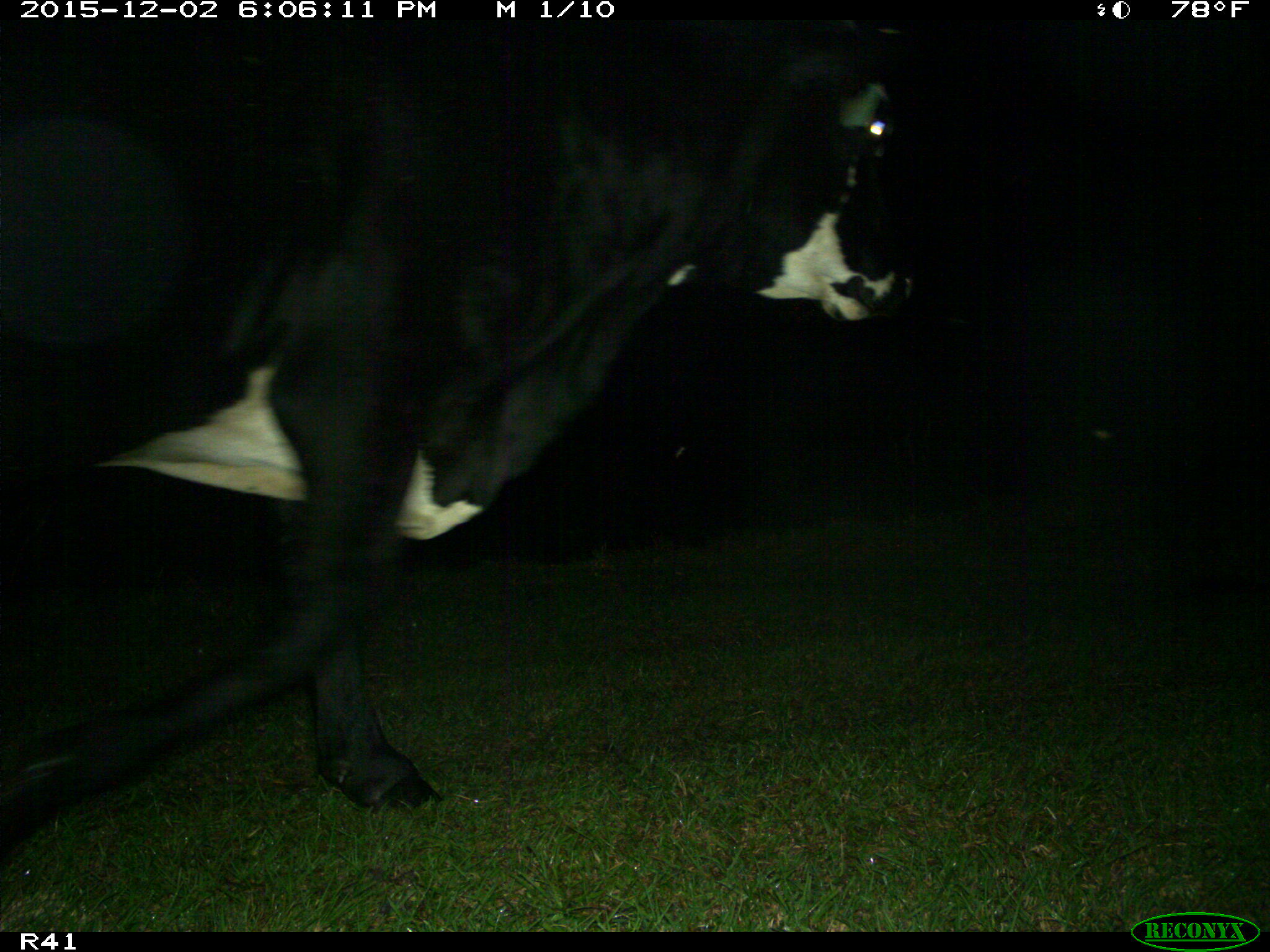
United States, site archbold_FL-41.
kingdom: Animalia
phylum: Chordata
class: Mammalia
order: Artiodactyla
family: Bovidae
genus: Bos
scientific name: Bos taurus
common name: domestic cow